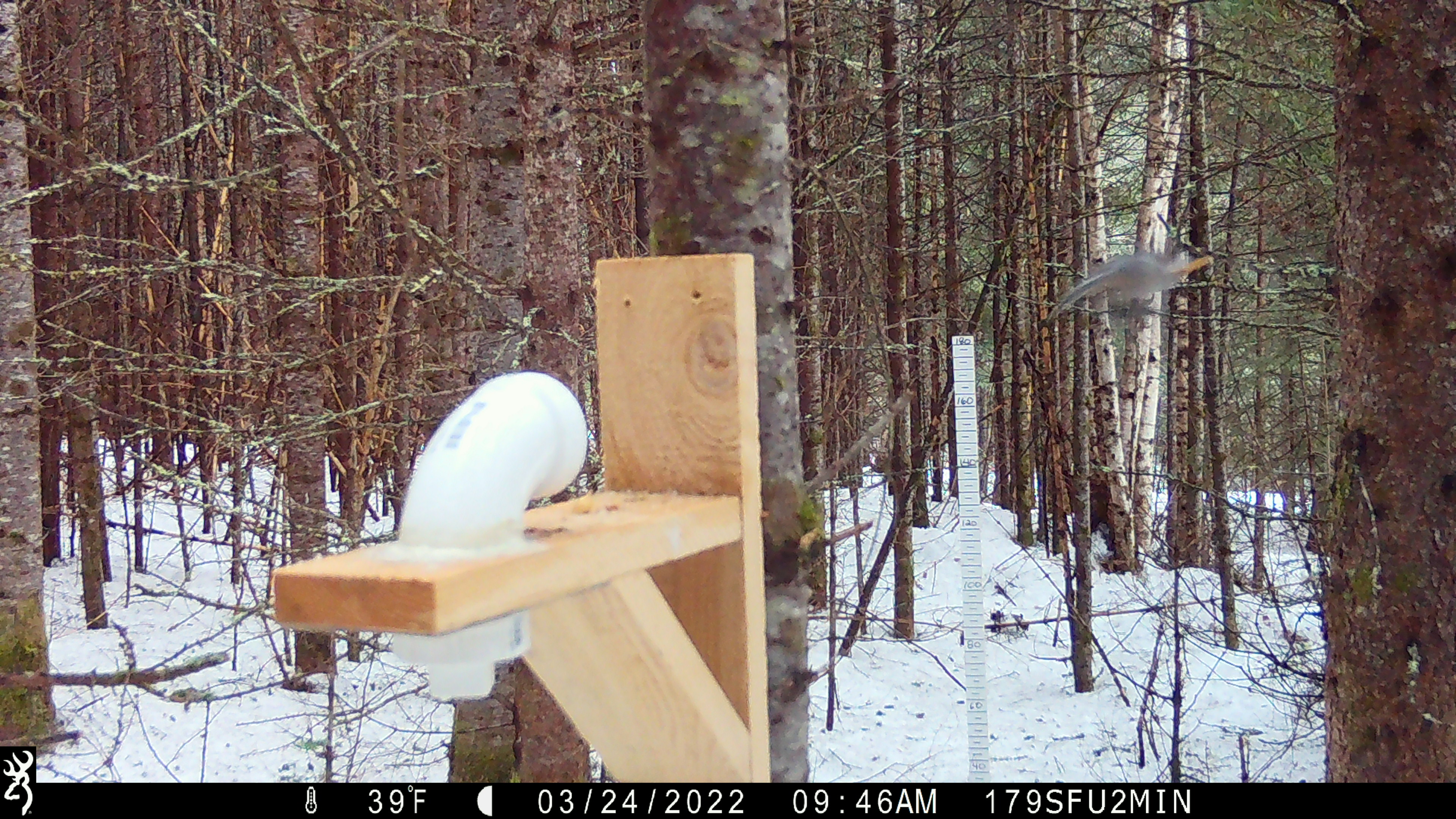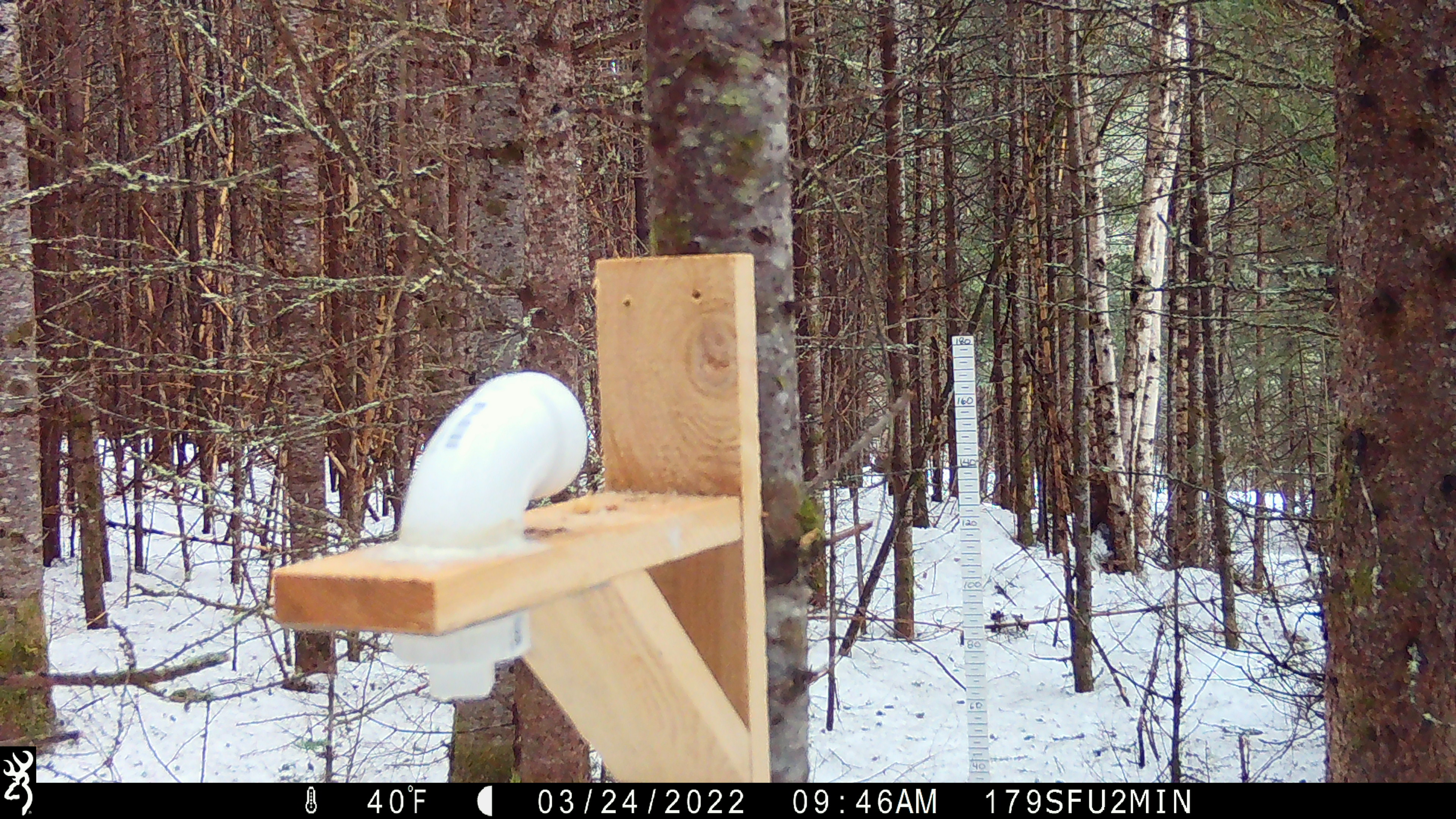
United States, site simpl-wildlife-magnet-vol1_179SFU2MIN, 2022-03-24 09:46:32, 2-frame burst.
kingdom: Animalia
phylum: Chordata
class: Aves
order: Passeriformes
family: Paridae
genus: Poecile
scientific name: Poecile atricapillus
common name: black-capped chickadee